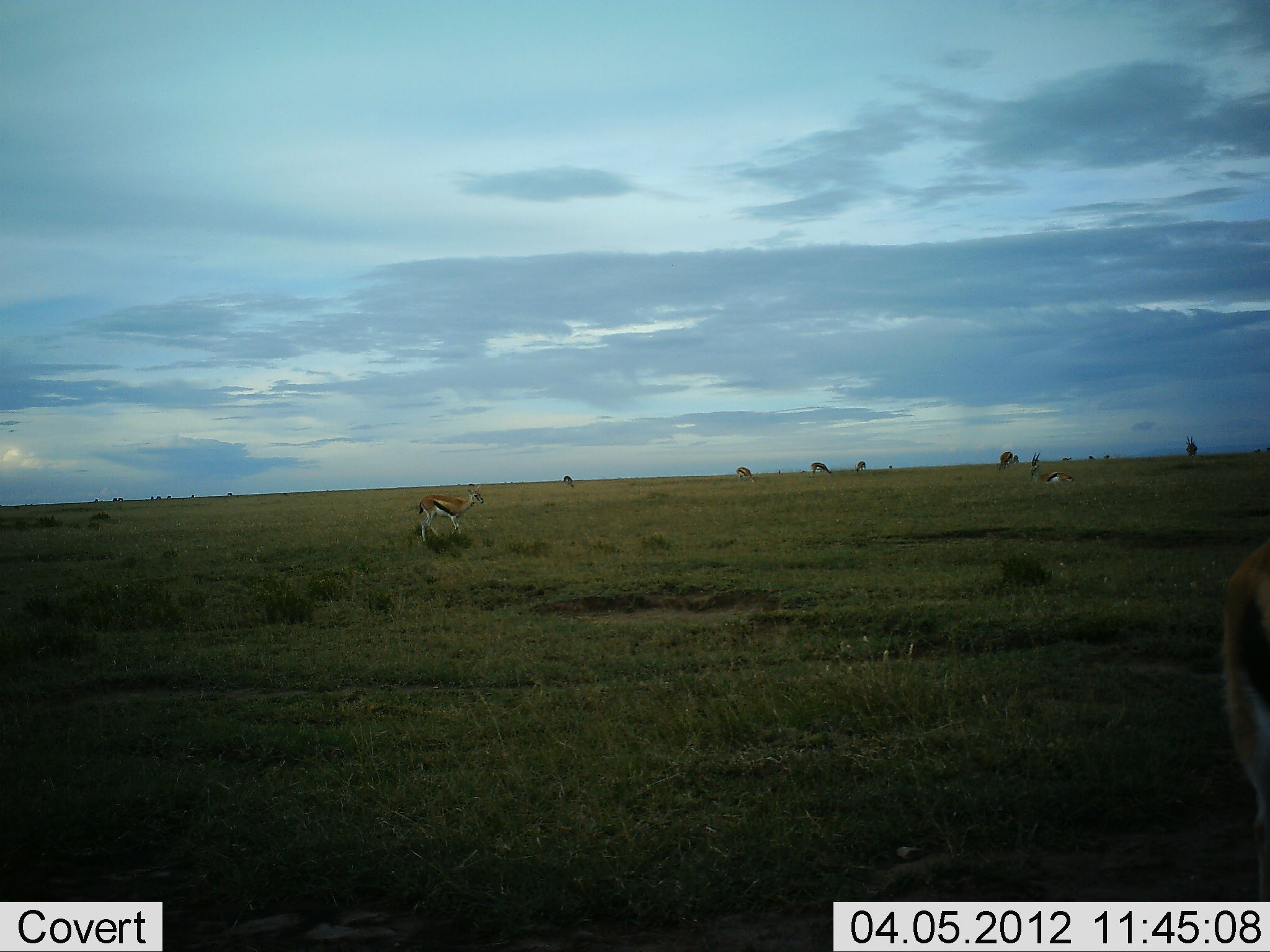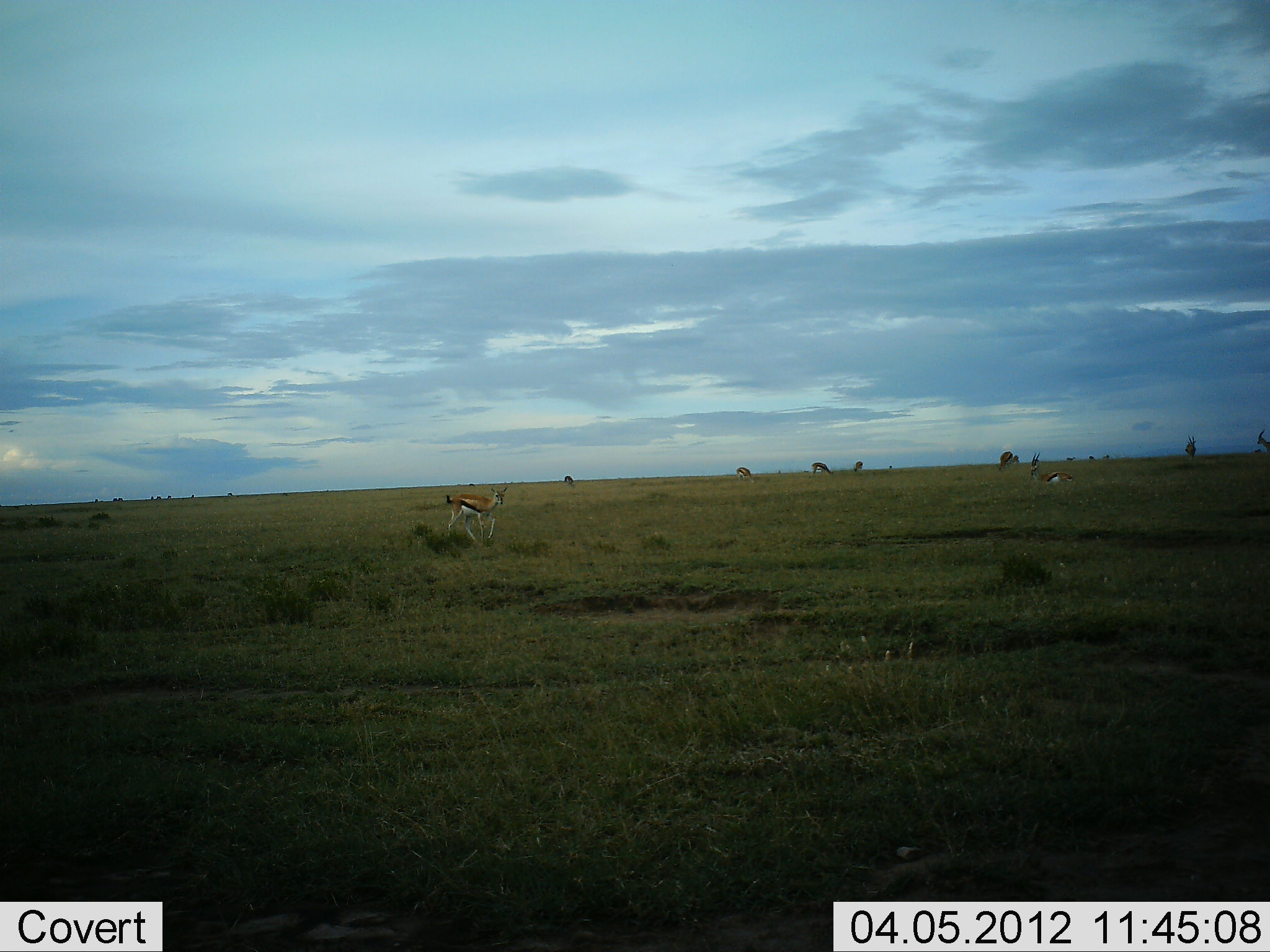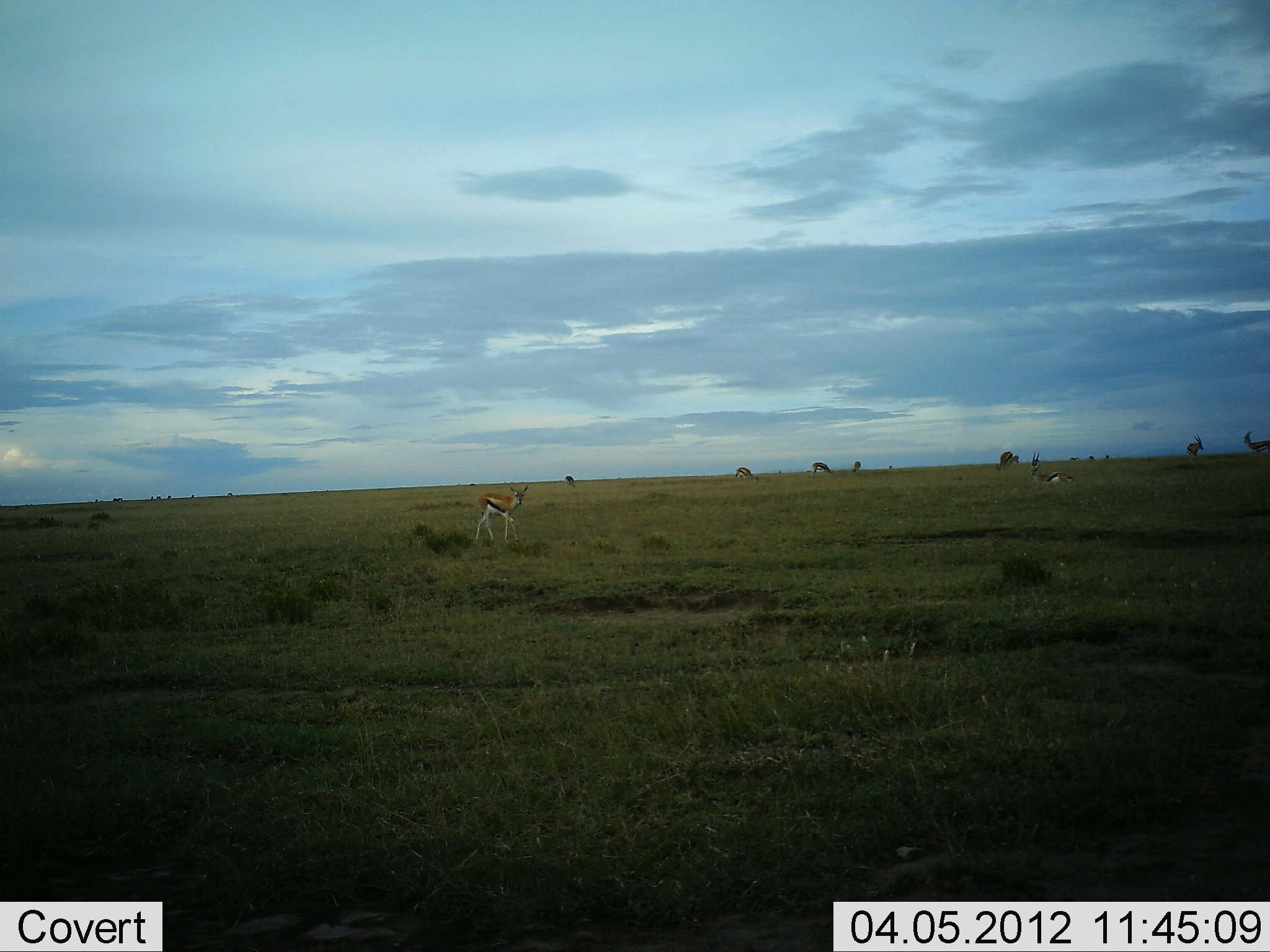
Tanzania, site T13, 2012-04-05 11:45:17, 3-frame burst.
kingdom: Animalia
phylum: Chordata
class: Mammalia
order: Artiodactyla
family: Bovidae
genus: Eudorcas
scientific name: Eudorcas thomsonii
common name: thomson's gazelle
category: gazellethomsons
Gazellethomsons (thomson's gazelle) (Eudorcas thomsonii), count 11-50. Behavior (volunteer vote fractions): standing 71%, resting 14%, moving 71%, interacting 0%. Young present (vote fraction): 0%. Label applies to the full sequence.